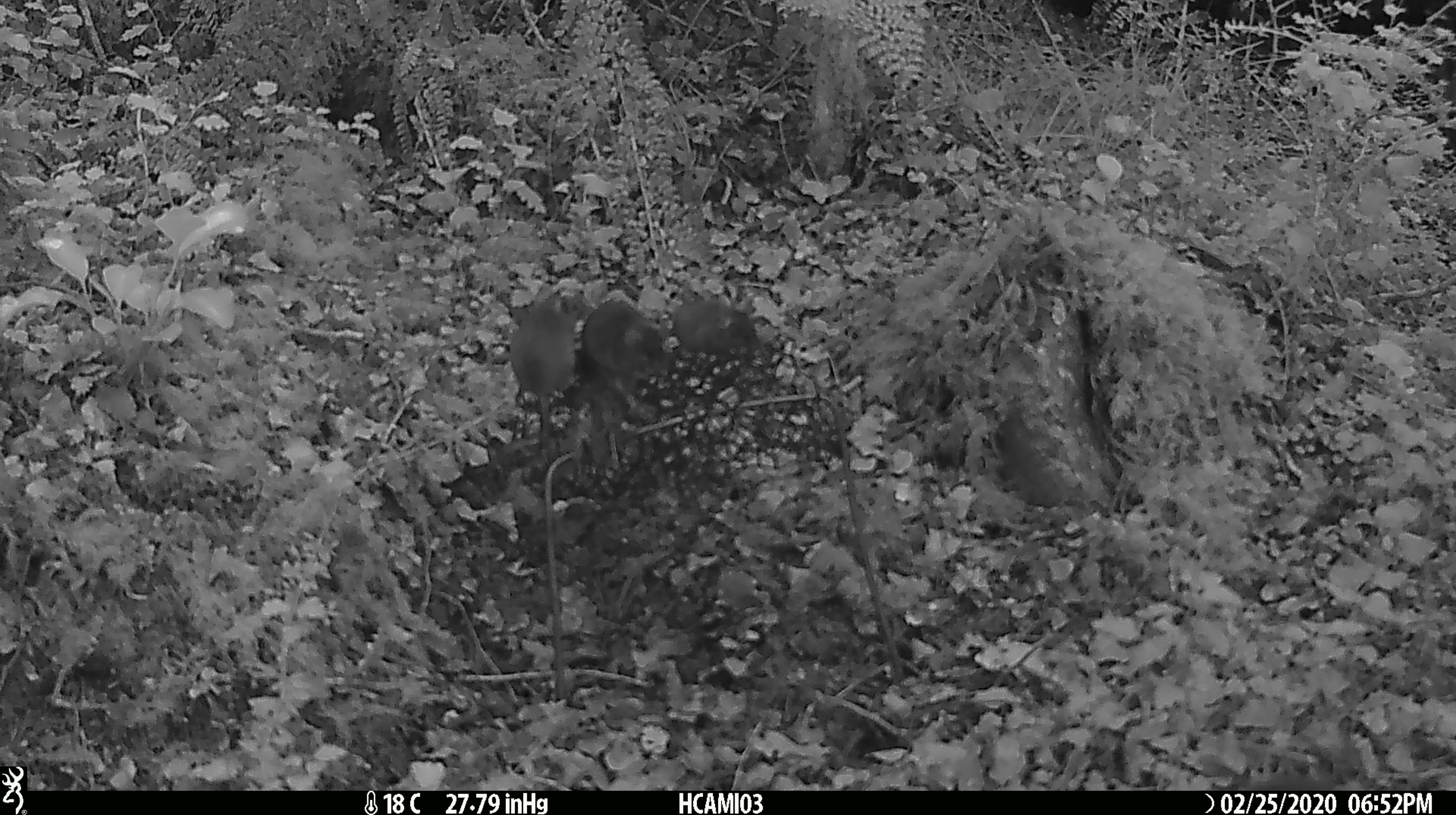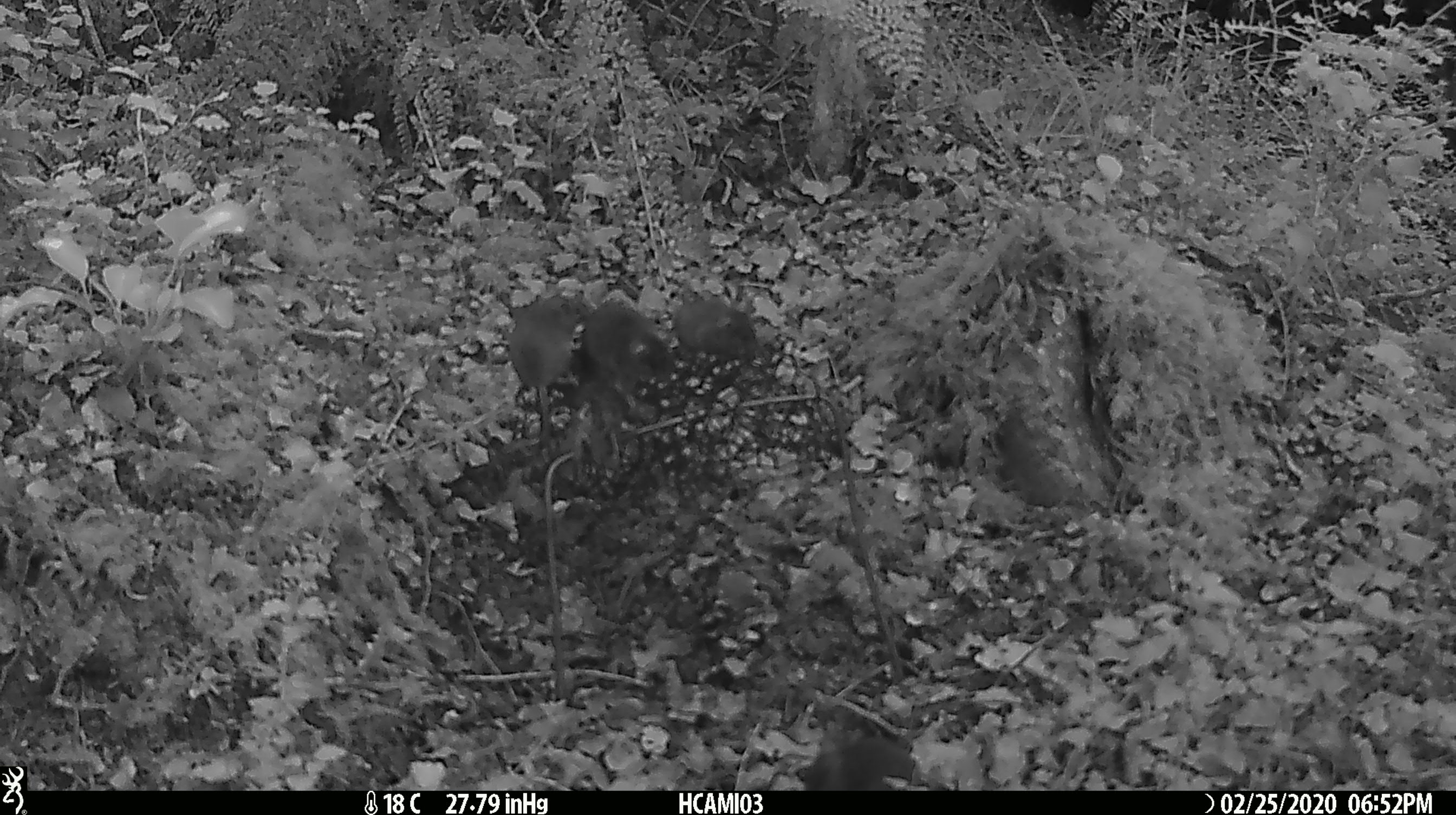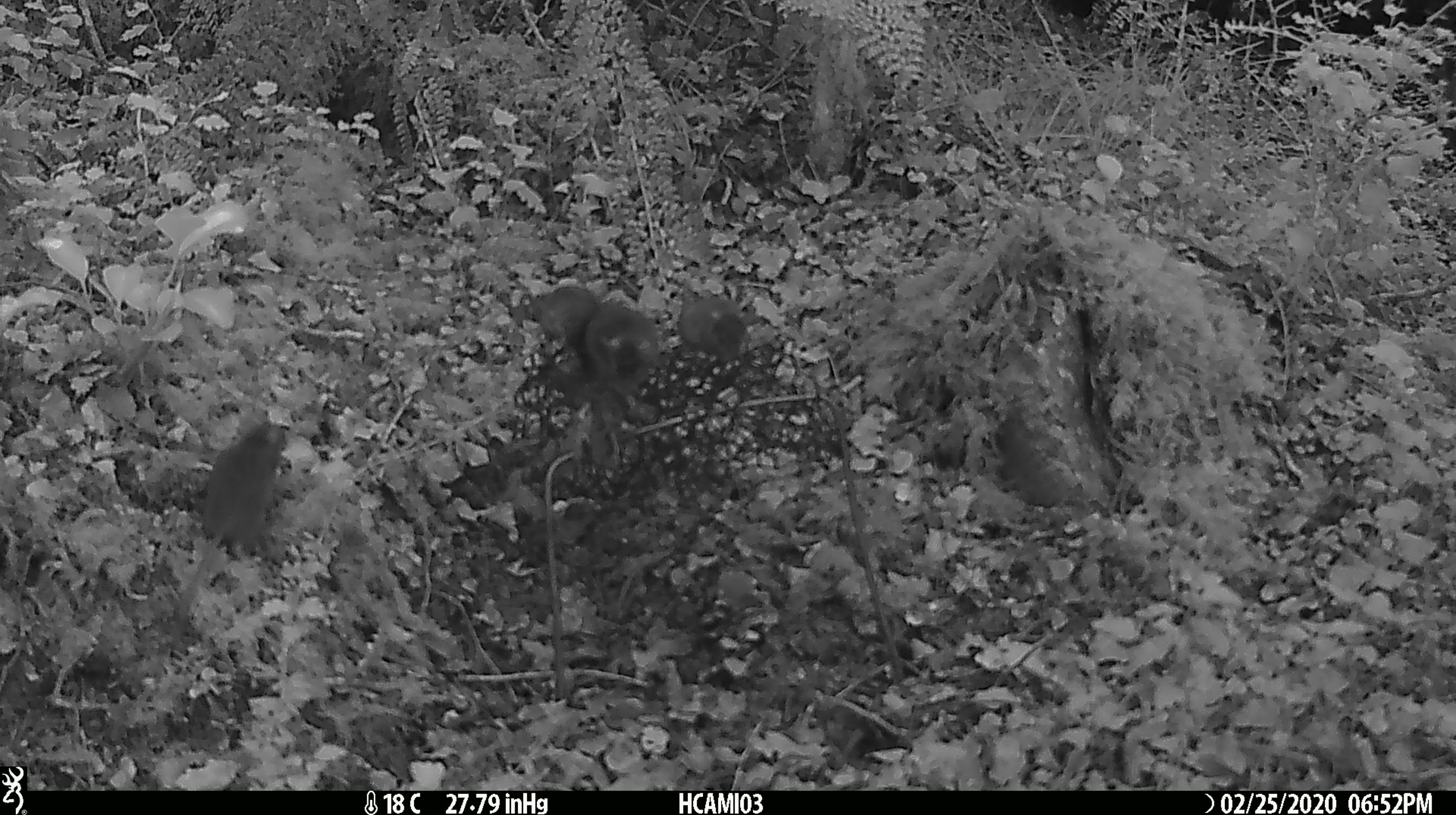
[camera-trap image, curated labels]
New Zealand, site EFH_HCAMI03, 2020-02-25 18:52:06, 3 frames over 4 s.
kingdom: Animalia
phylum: Chordata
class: Mammalia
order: Rodentia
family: Muridae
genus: Mus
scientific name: Mus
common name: mouse